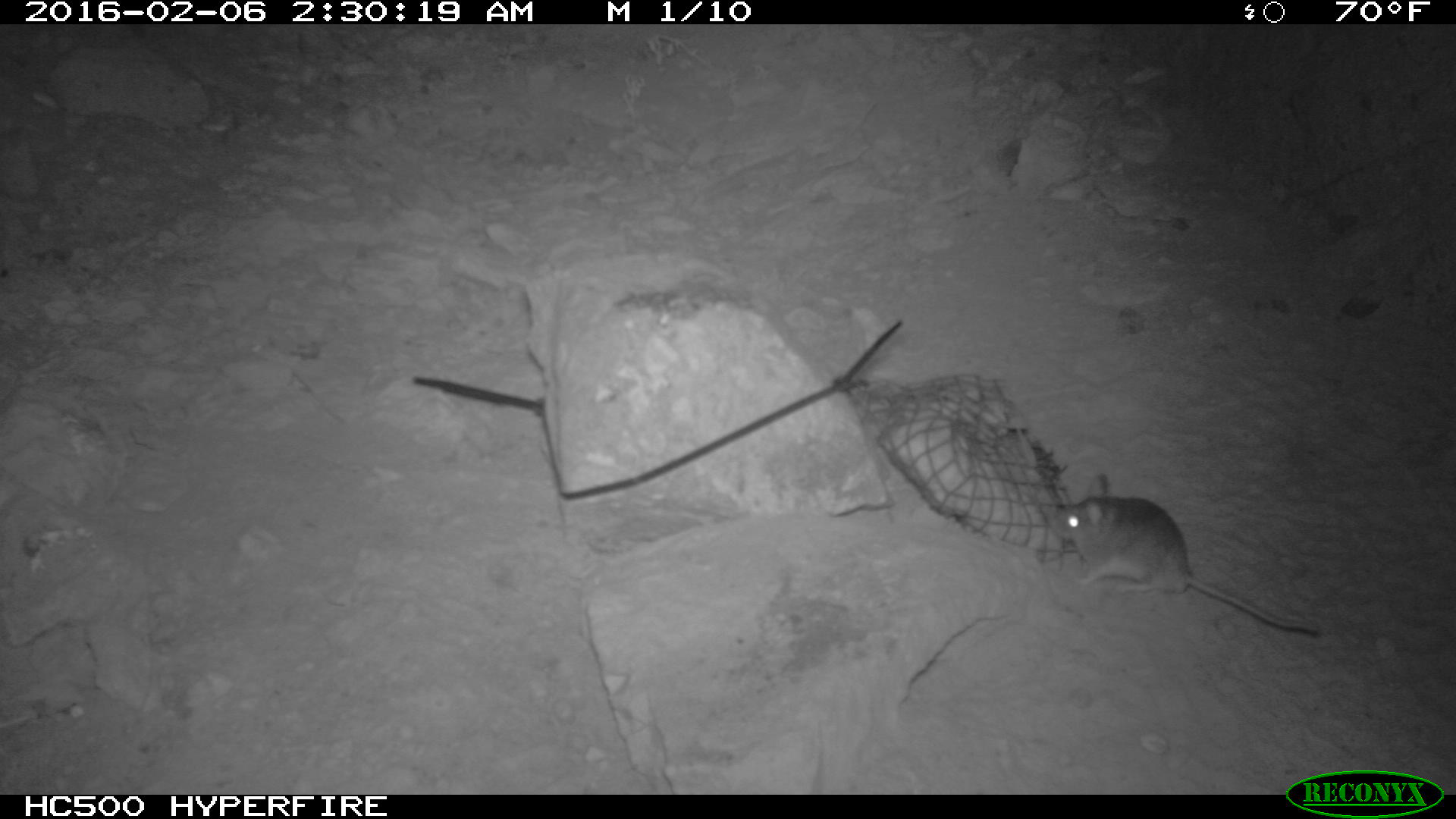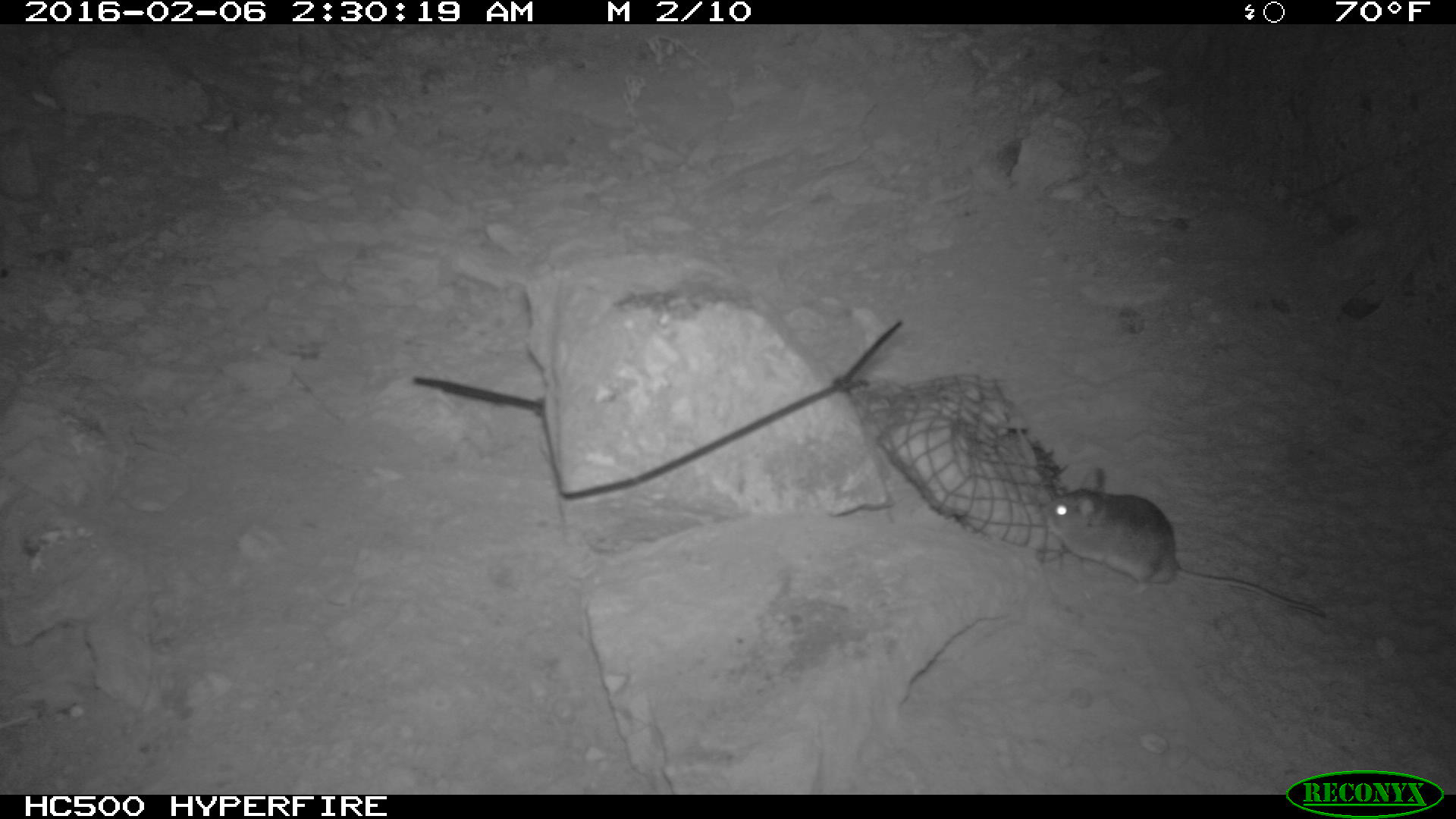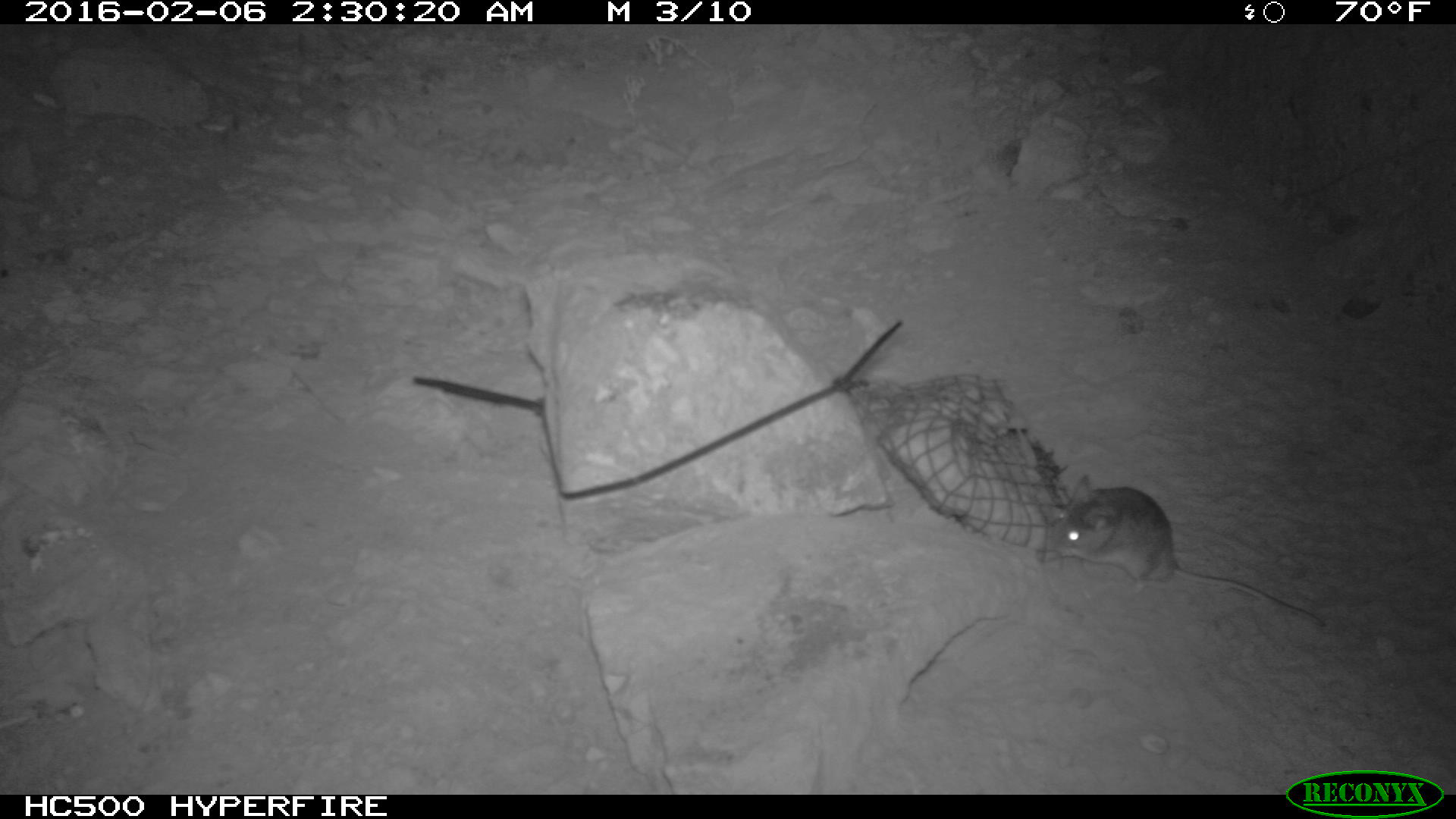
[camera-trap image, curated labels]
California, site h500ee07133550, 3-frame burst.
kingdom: Animalia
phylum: Chordata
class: Mammalia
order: Rodentia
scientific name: Rodentia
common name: rodent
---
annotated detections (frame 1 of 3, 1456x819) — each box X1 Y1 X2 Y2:
rodent: 1037 472 1319 635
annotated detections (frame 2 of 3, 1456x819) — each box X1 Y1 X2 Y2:
rodent: 1042 468 1326 619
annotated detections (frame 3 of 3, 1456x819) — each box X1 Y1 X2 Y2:
rodent: 1050 474 1325 626